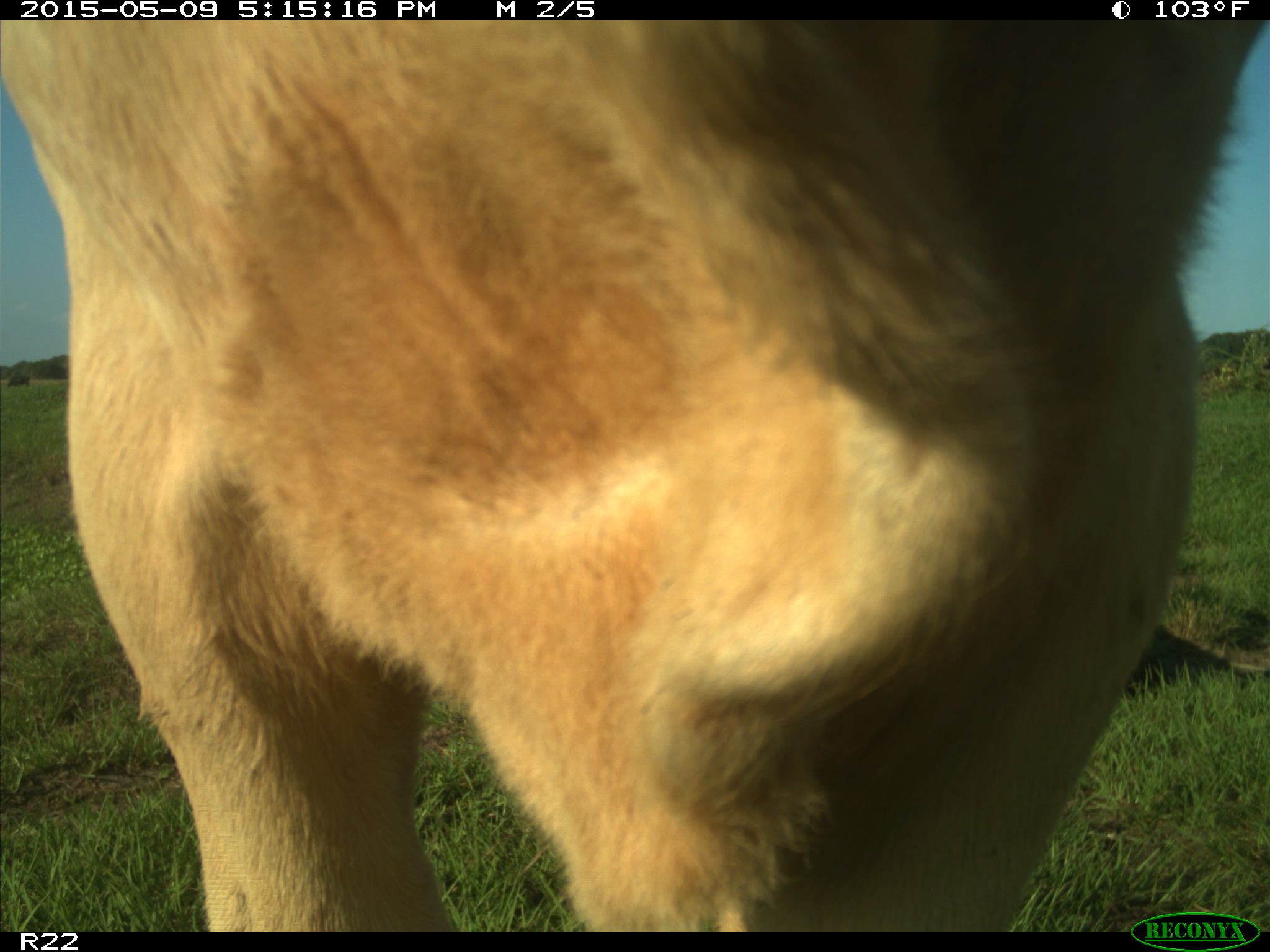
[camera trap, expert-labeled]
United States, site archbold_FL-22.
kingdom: Animalia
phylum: Chordata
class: Mammalia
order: Artiodactyla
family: Bovidae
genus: Bos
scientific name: Bos taurus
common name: domestic cow